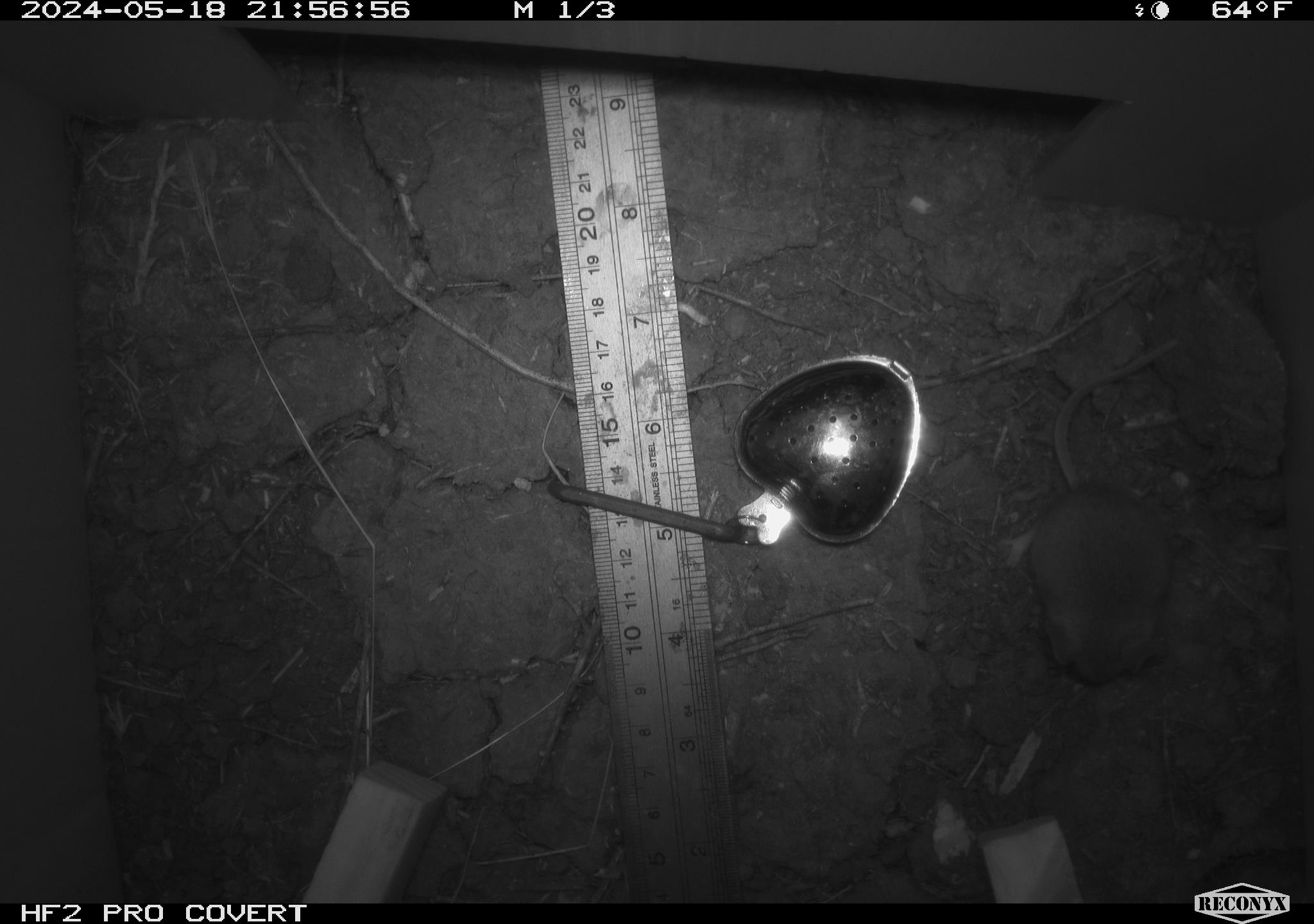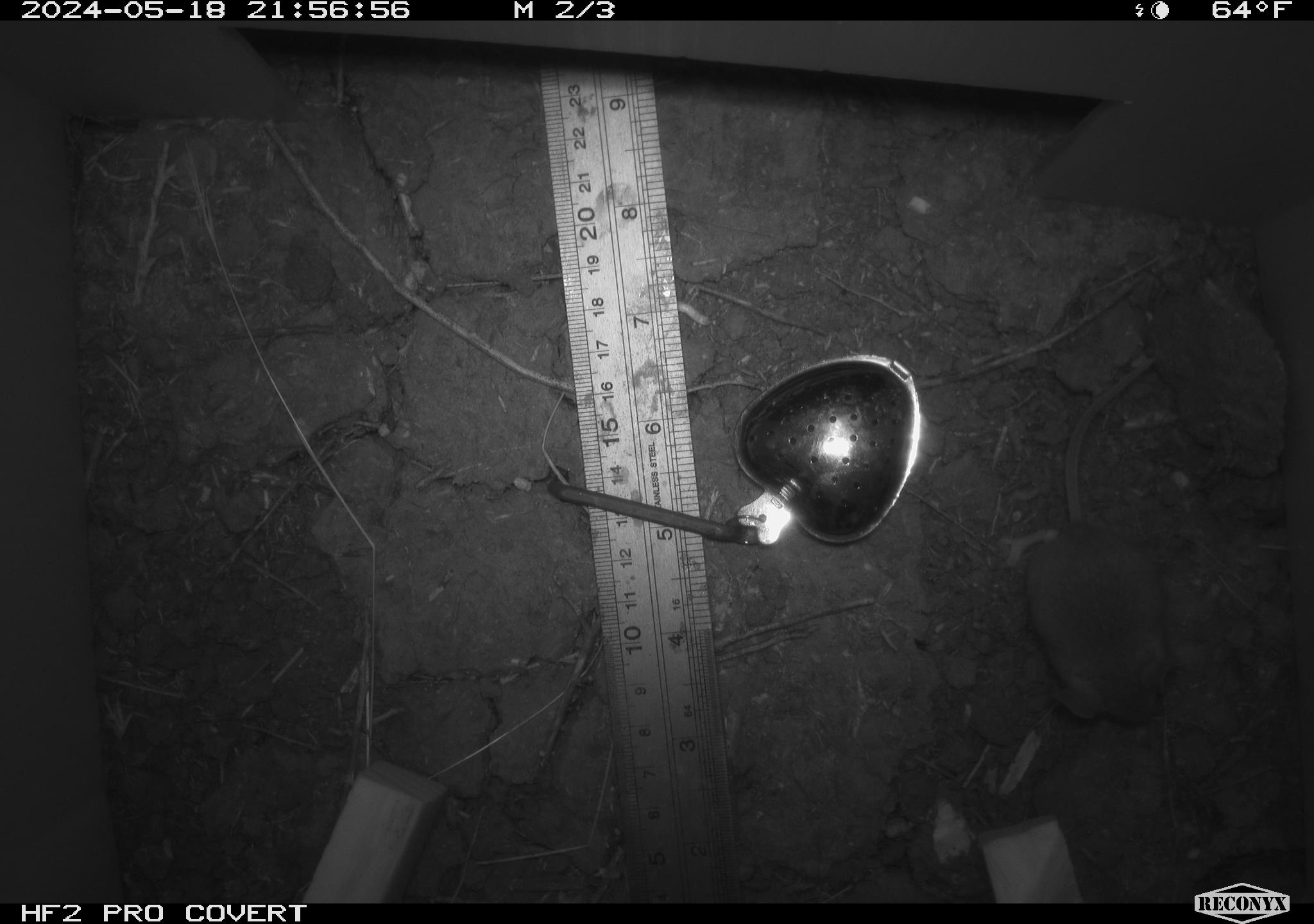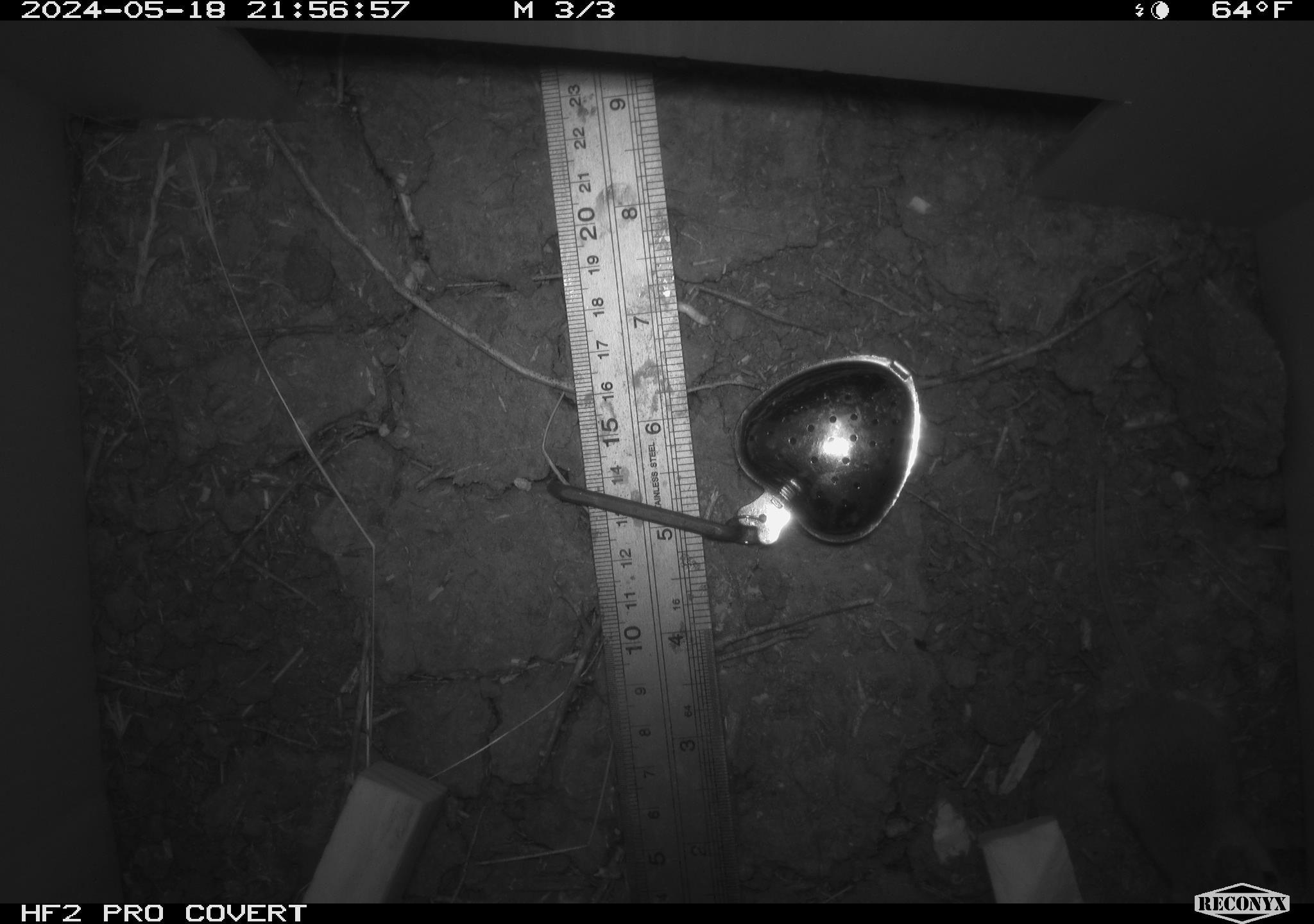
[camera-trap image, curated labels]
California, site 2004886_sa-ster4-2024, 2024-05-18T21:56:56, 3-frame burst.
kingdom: Animalia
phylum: Chordata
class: Mammalia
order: Rodentia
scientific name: Rodentia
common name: mouse species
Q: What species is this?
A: Mouse species (Rodentia).